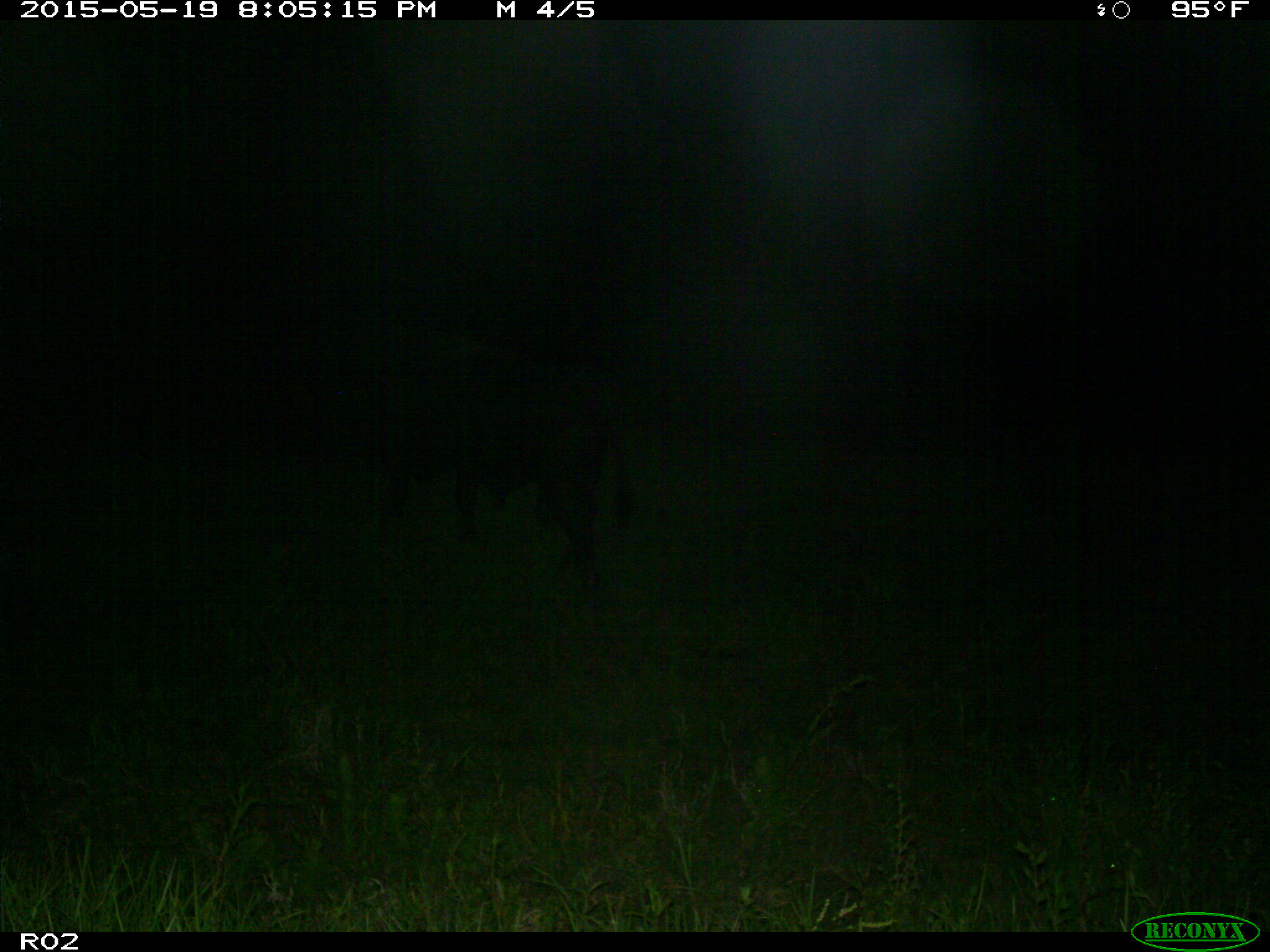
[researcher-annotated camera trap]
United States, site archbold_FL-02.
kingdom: Animalia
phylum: Chordata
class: Mammalia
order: Artiodactyla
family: Bovidae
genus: Bos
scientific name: Bos taurus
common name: domestic cow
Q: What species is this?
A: Bos taurus (domestic cow).